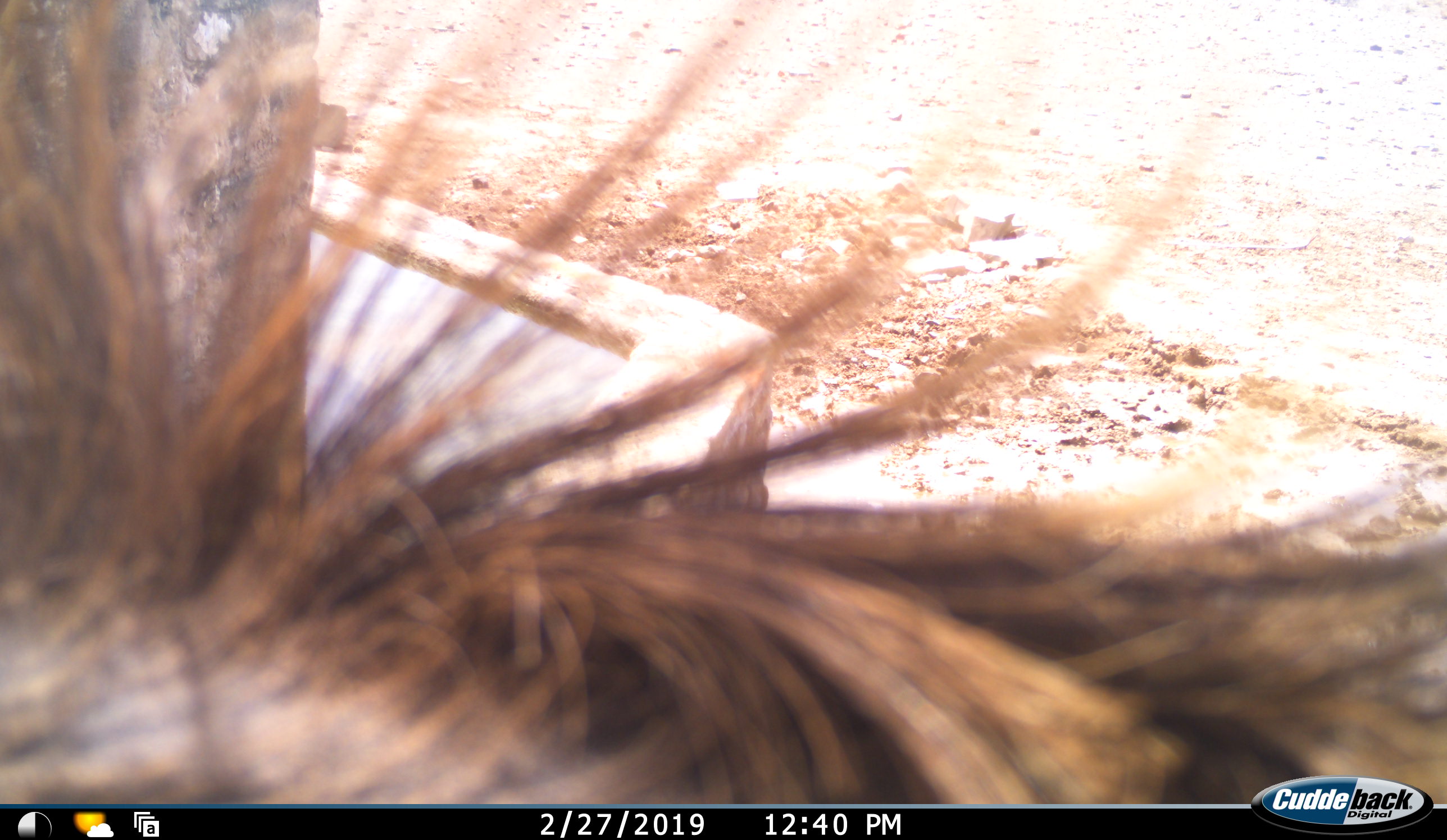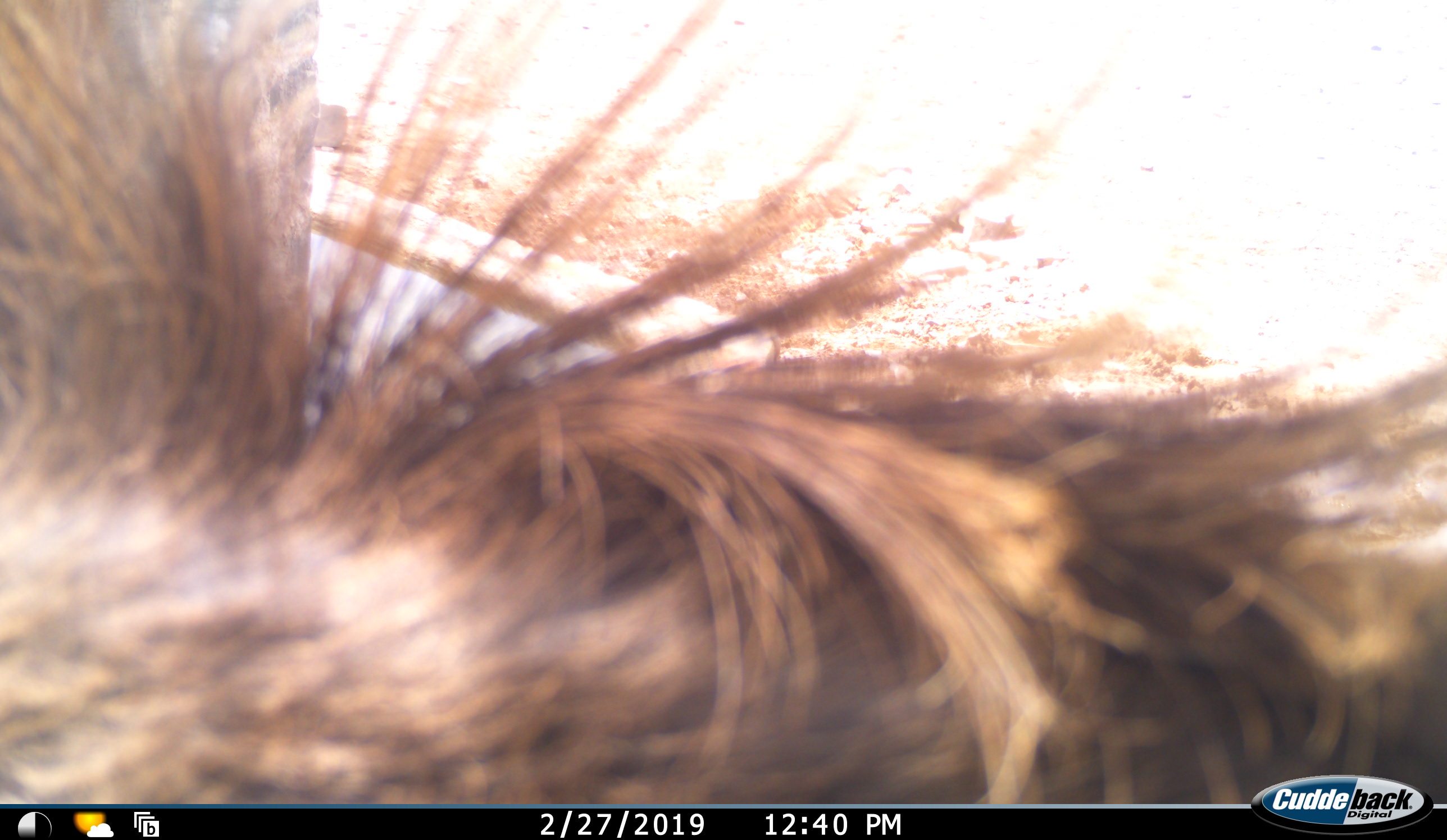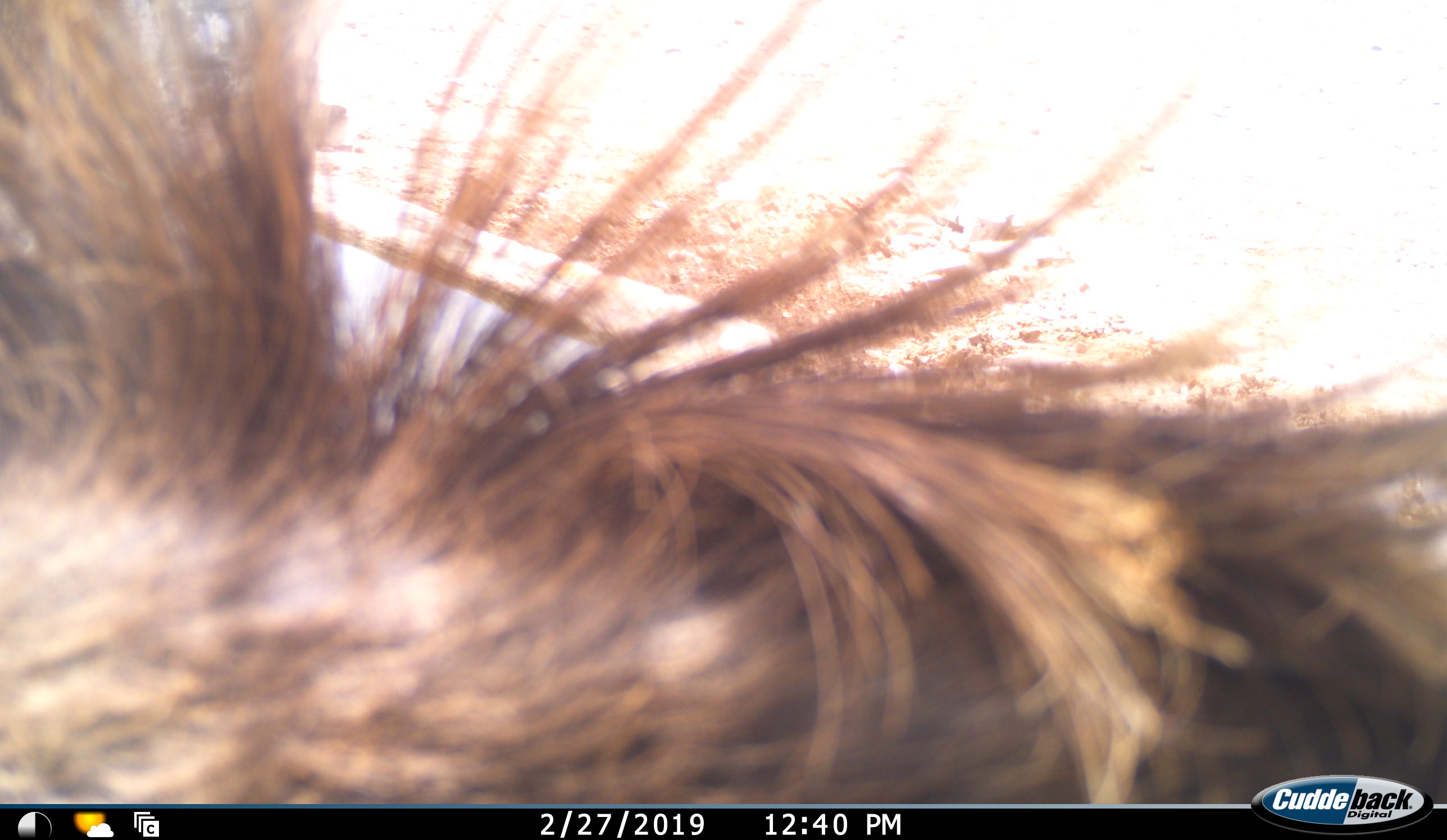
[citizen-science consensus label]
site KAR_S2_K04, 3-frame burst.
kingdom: Animalia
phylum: Chordata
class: Mammalia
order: Artiodactyla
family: Bovidae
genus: Tragelaphus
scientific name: Tragelaphus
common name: kudu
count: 1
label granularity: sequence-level